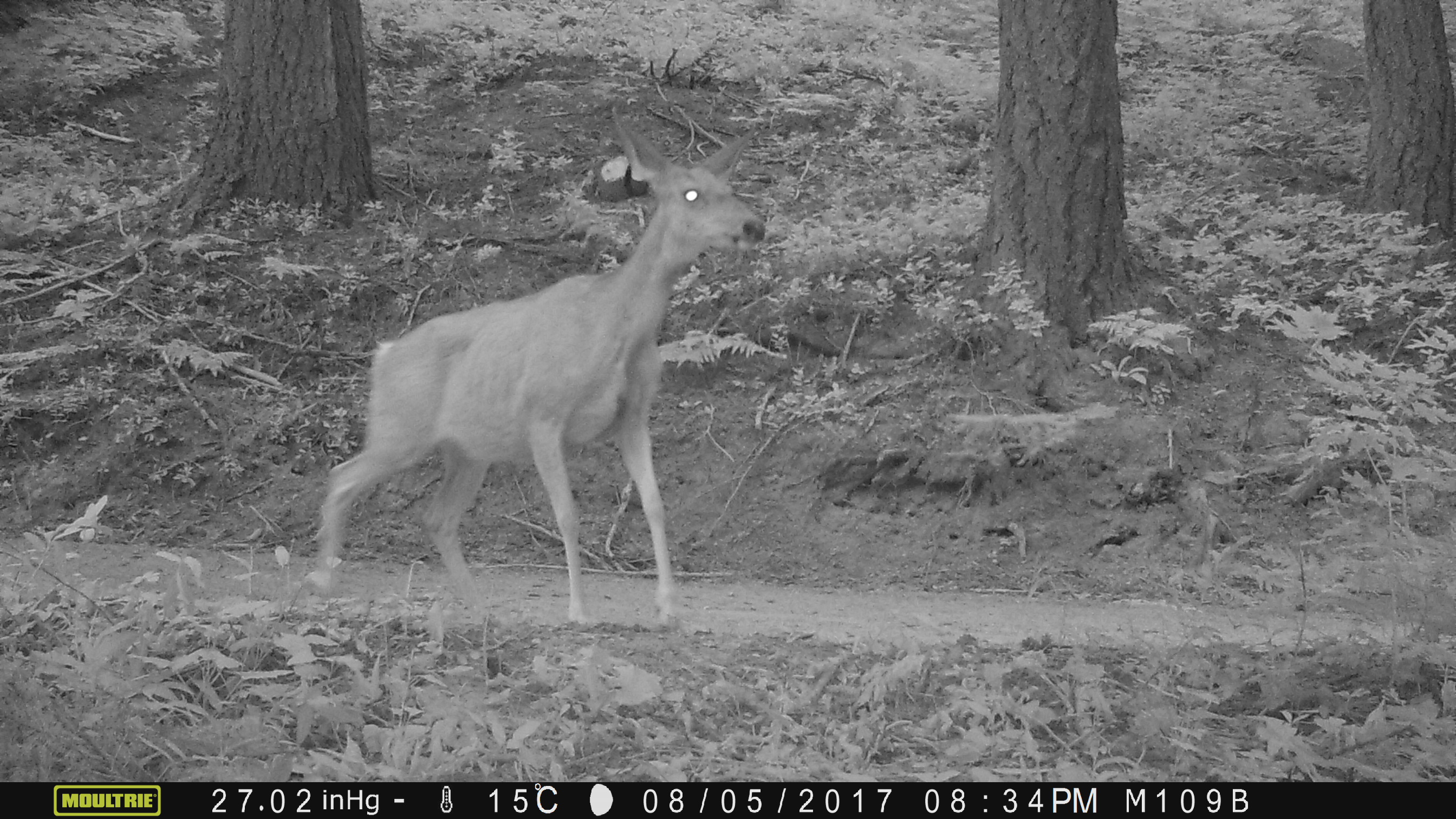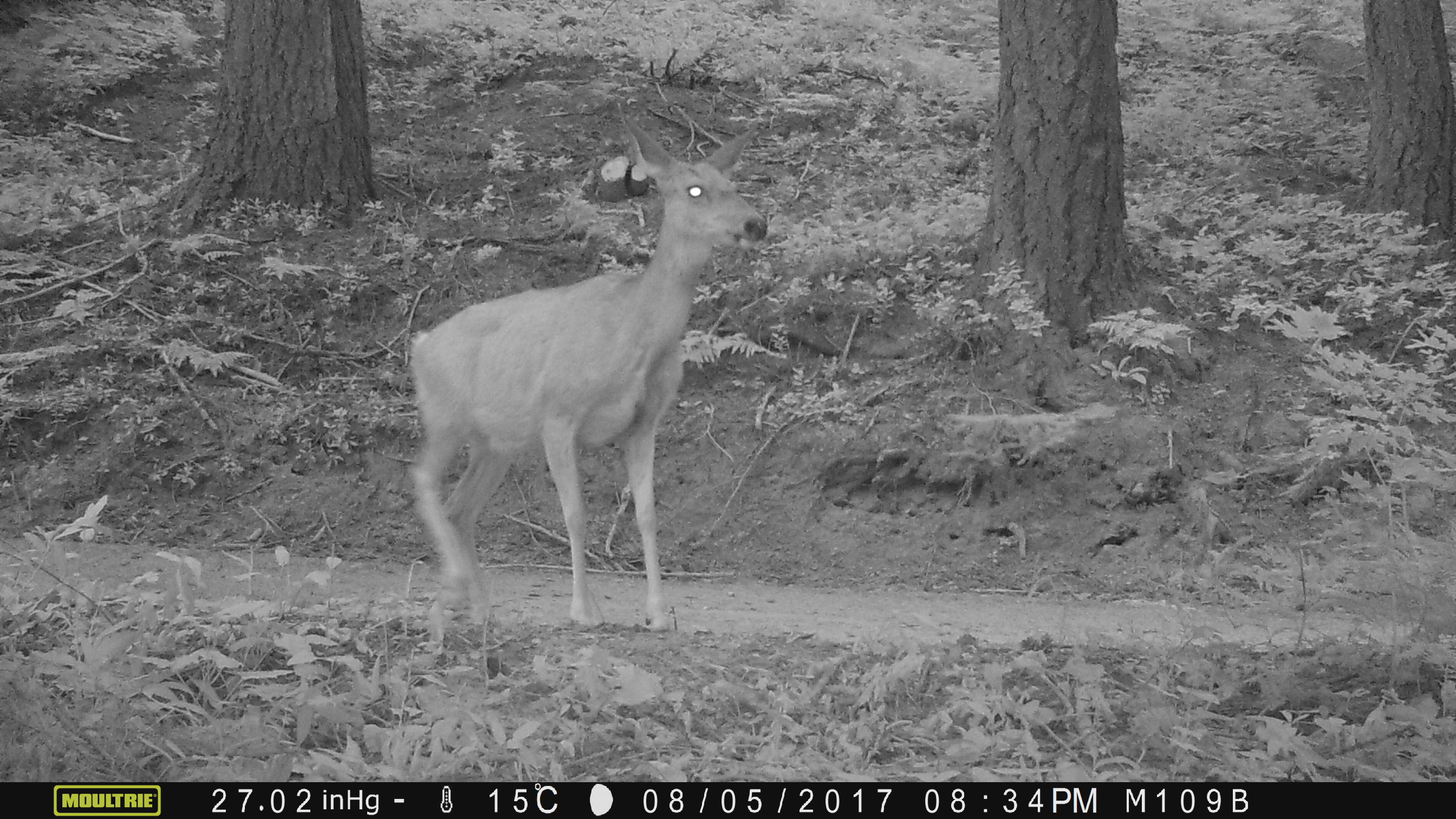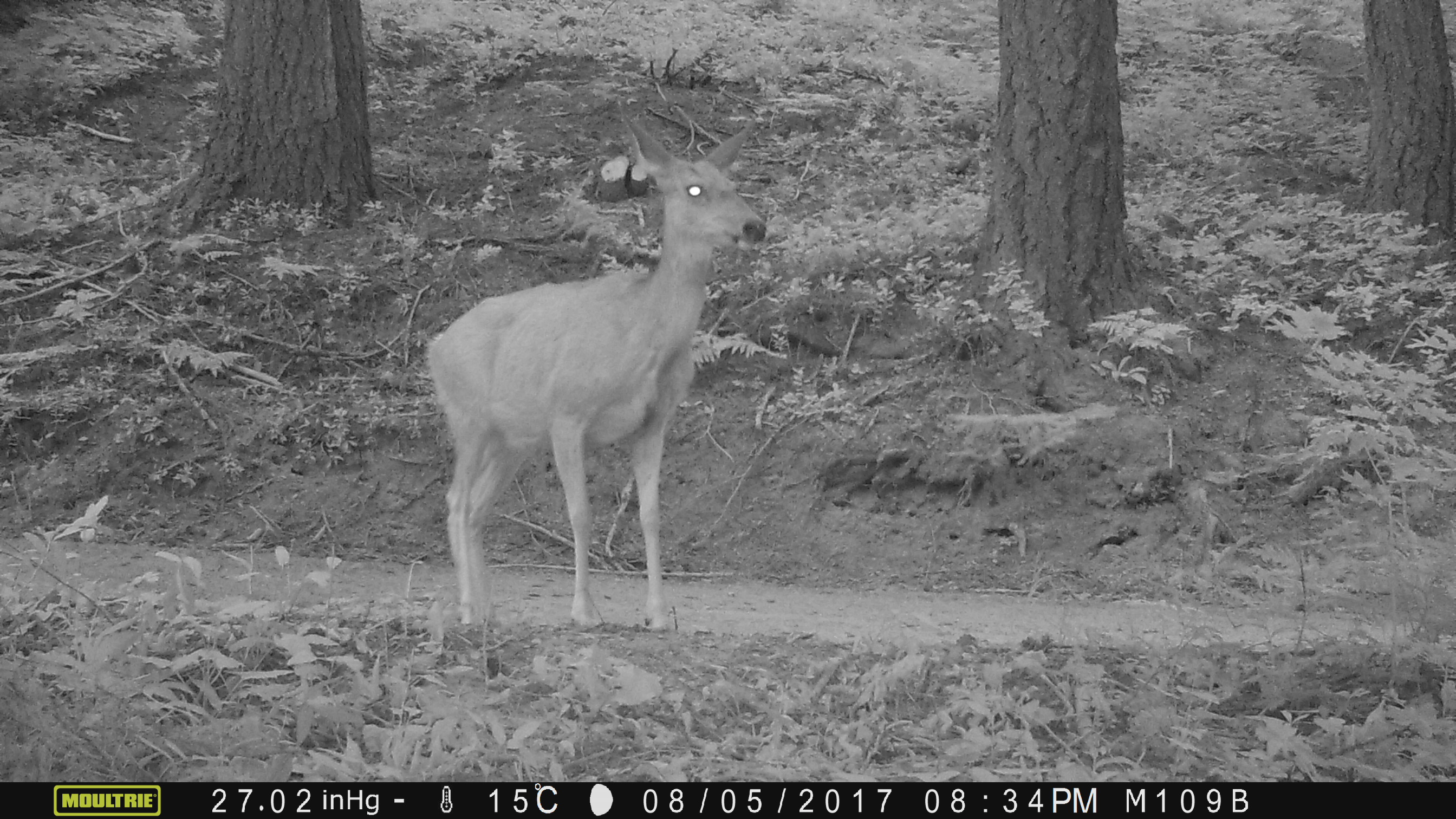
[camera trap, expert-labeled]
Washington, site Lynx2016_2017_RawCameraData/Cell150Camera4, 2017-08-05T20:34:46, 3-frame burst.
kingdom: Animalia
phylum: Chordata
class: Mammalia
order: Artiodactyla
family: Cervidae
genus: Odocoileus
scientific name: Odocoileus hemionus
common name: mule deer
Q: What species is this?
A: Odocoileus hemionus (mule deer).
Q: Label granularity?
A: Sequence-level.